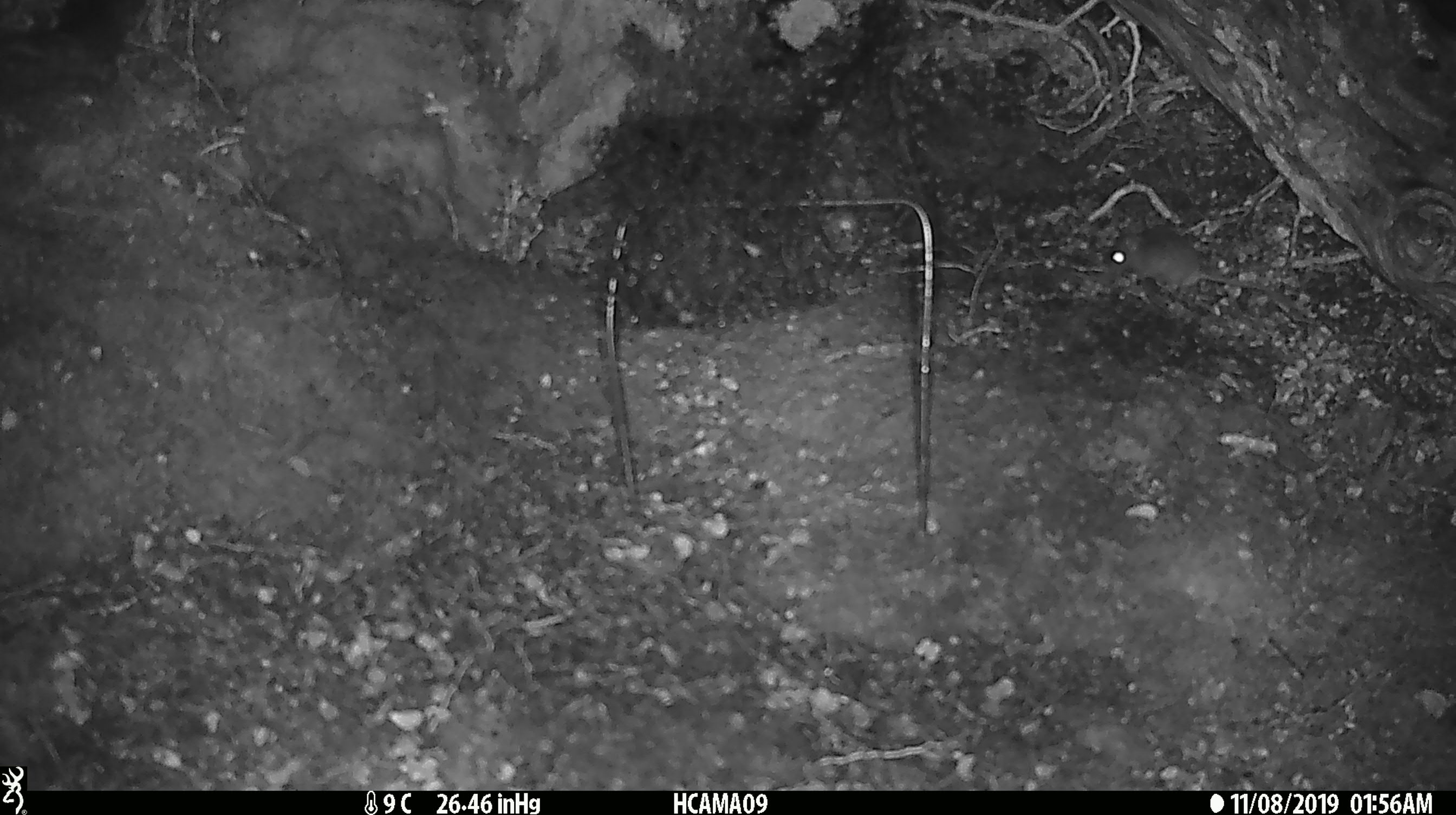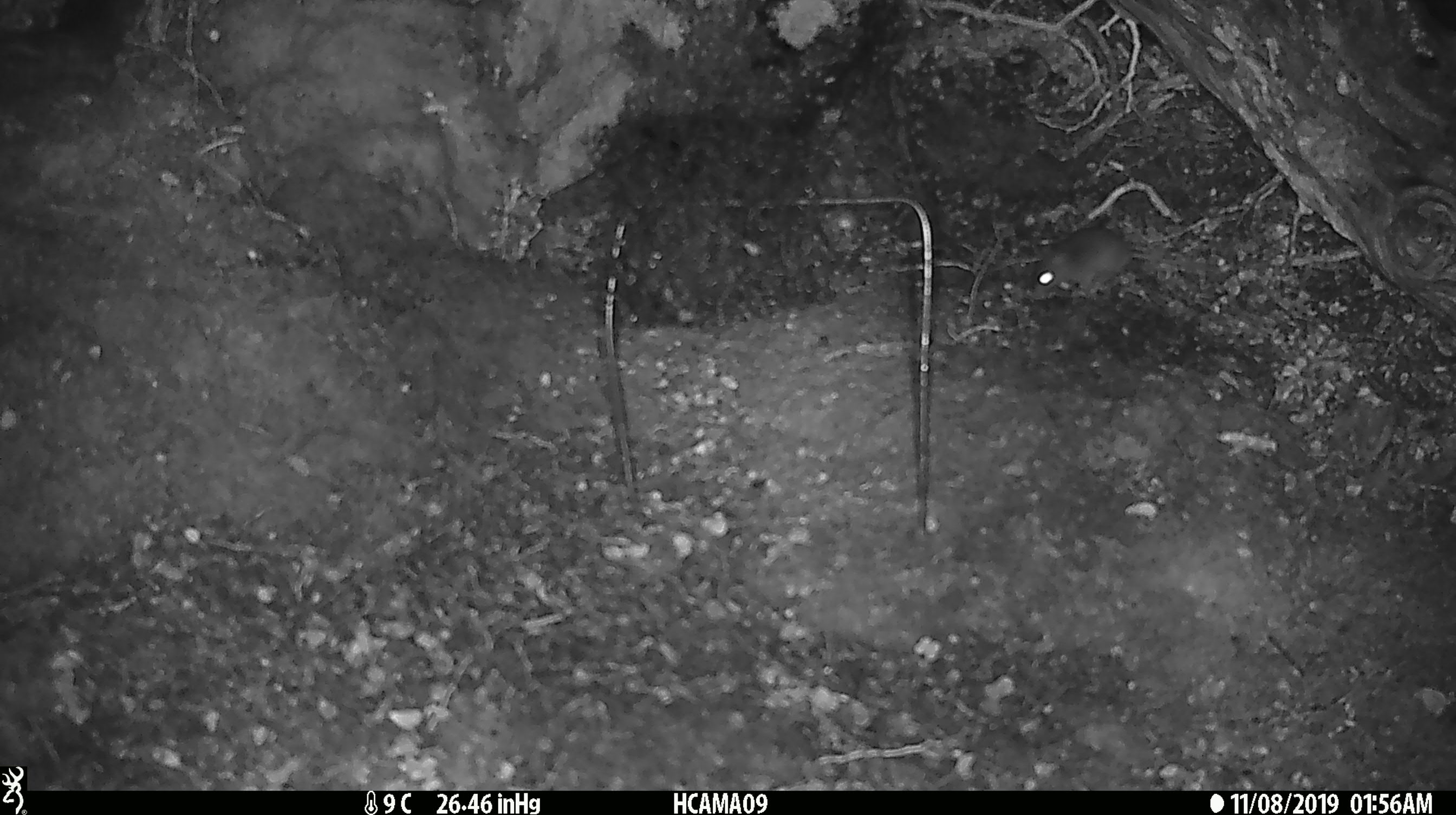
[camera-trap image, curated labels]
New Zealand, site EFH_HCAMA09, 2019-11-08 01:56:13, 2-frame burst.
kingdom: Animalia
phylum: Chordata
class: Mammalia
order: Rodentia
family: Muridae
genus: Mus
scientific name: Mus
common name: mouse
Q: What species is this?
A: Mouse (Mus).